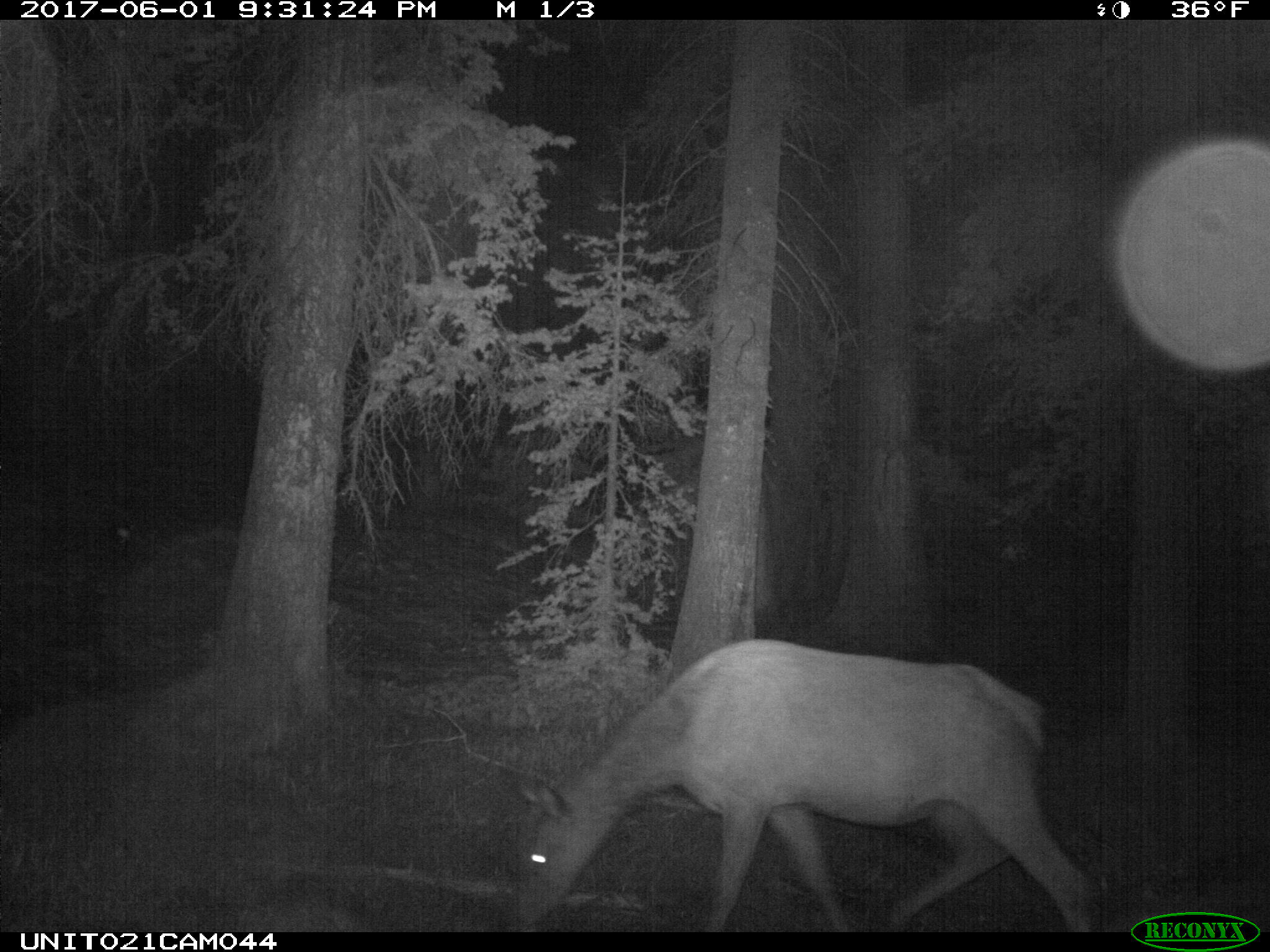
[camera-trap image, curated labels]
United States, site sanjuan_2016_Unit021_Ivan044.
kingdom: Animalia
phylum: Chordata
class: Mammalia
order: Artiodactyla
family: Cervidae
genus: Cervus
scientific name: Cervus elaphus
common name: red deer